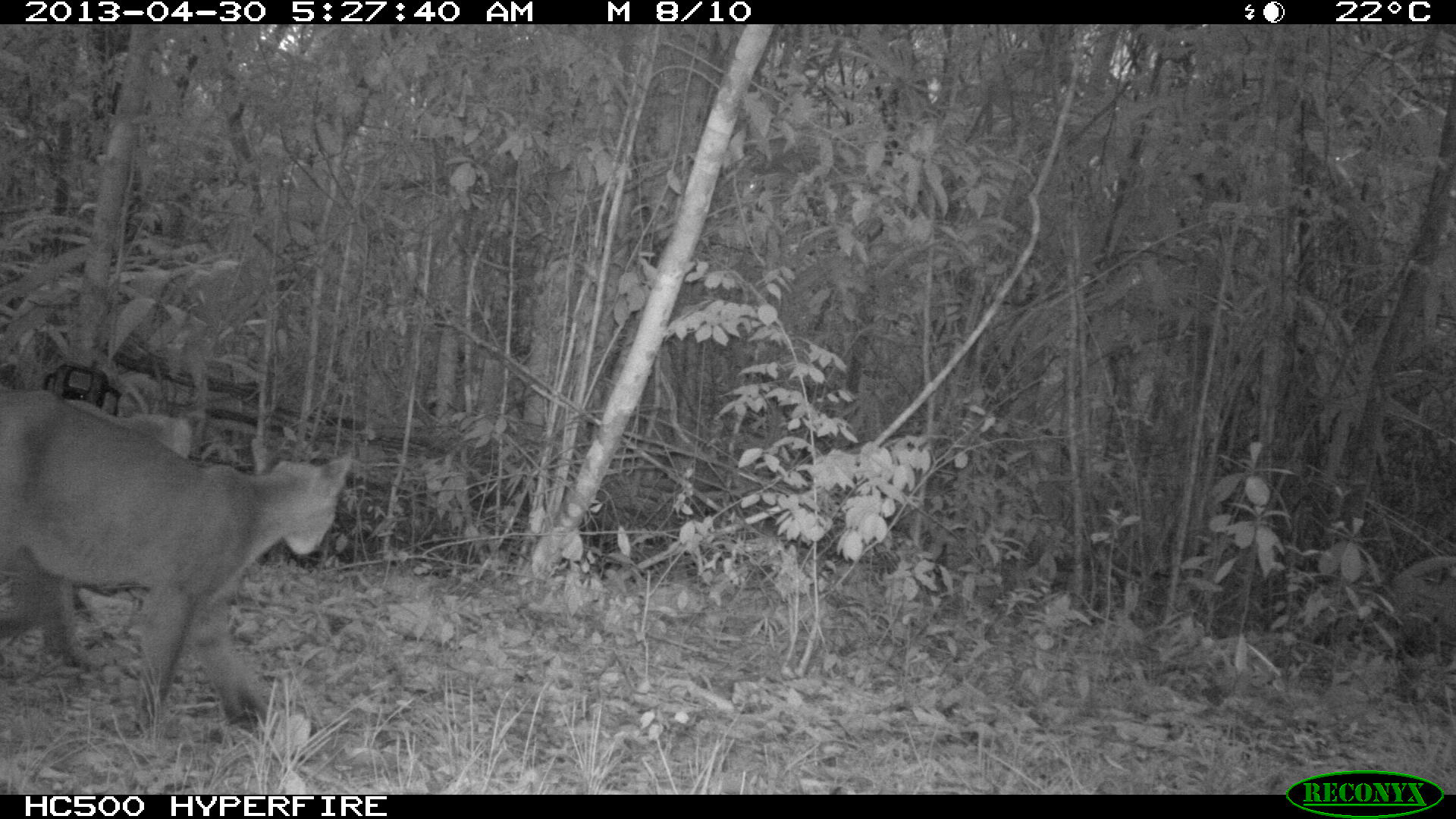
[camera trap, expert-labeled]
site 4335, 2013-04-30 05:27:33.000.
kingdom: Animalia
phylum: Chordata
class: Mammalia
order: Carnivora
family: Felidae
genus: Puma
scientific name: Puma concolor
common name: mountain lion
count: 2